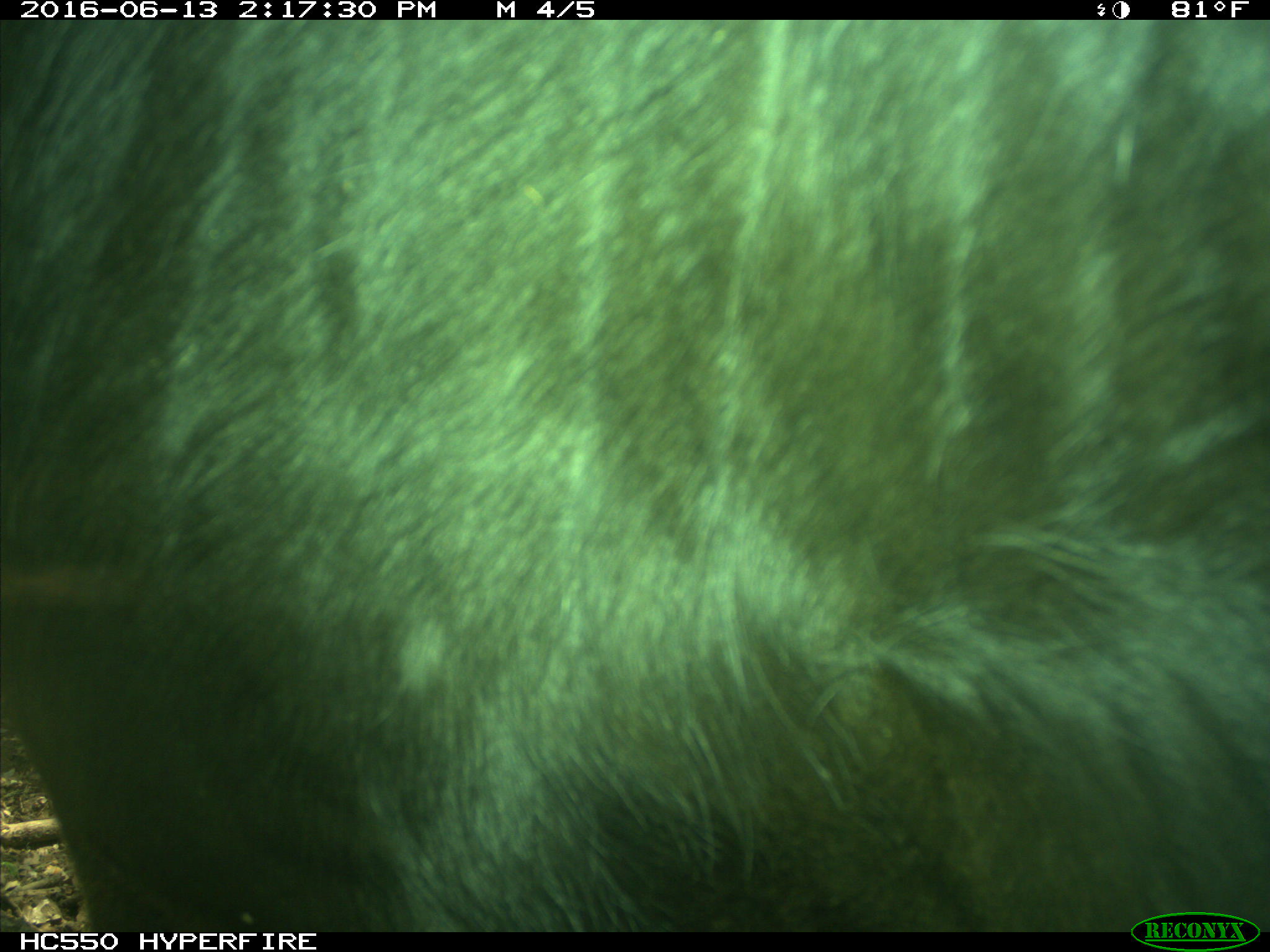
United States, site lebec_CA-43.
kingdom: Animalia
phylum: Chordata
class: Mammalia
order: Artiodactyla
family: Bovidae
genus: Bos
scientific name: Bos taurus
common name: domestic cow